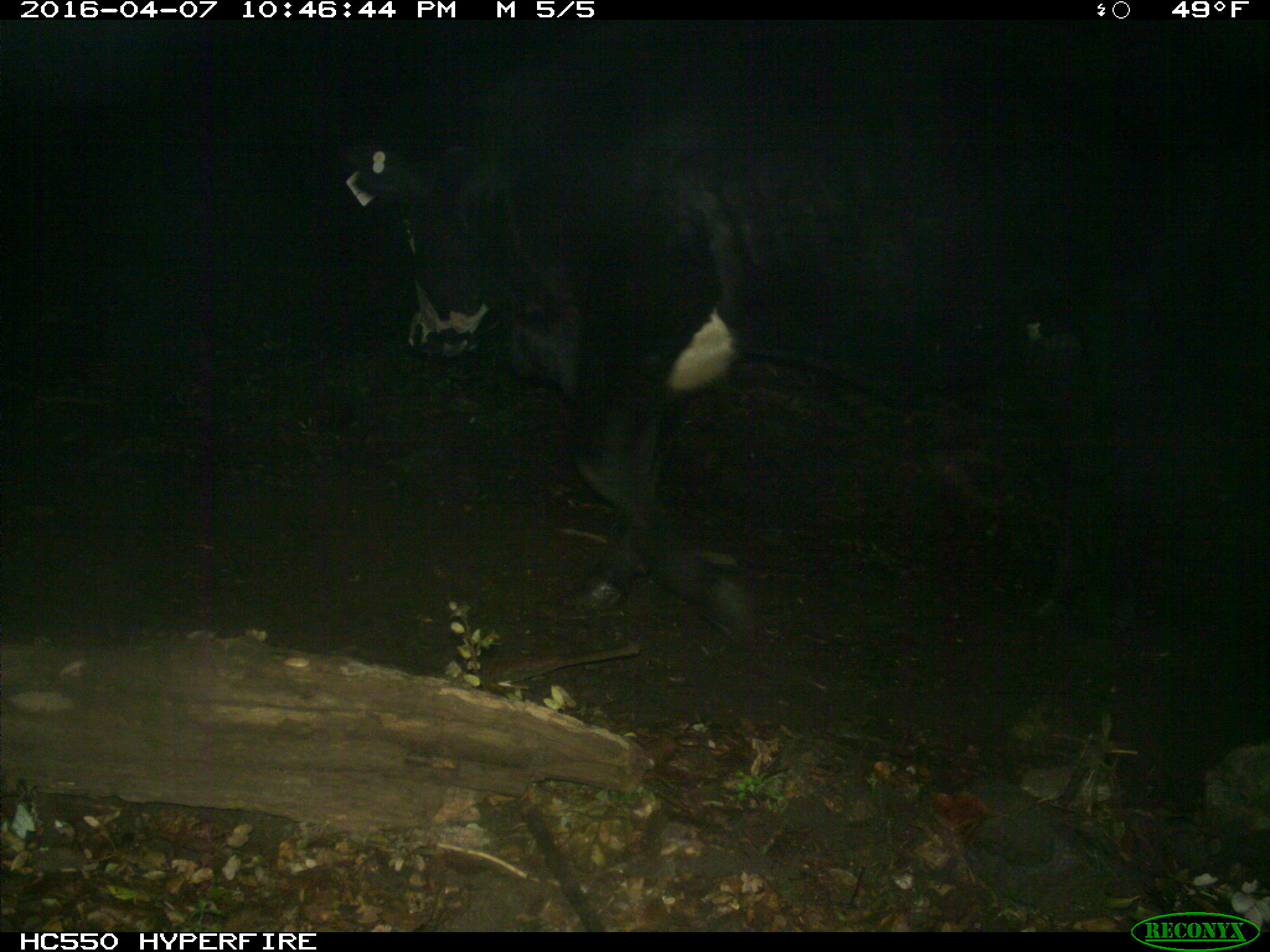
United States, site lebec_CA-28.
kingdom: Animalia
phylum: Chordata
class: Mammalia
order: Artiodactyla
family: Bovidae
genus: Bos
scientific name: Bos taurus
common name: domestic cow